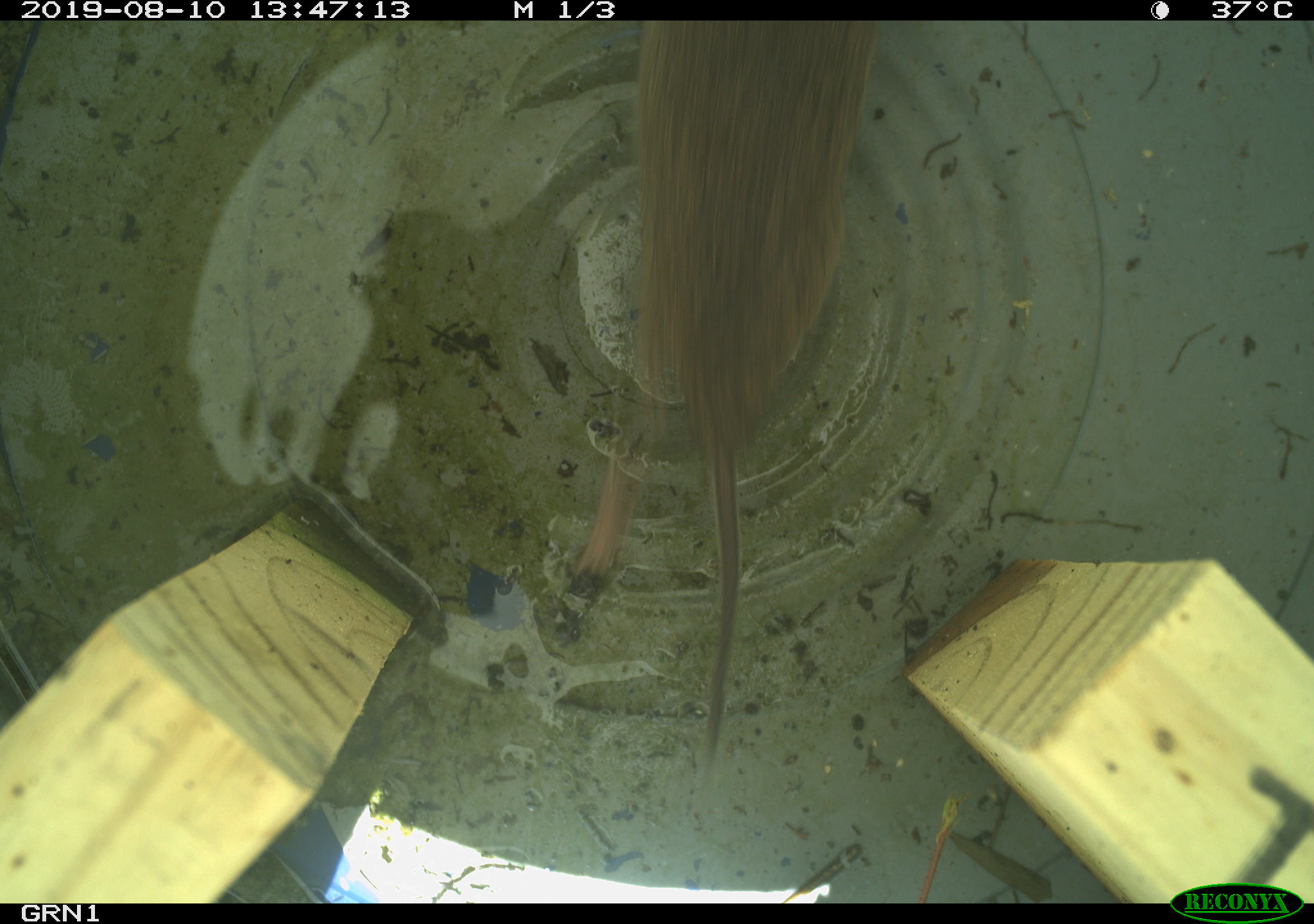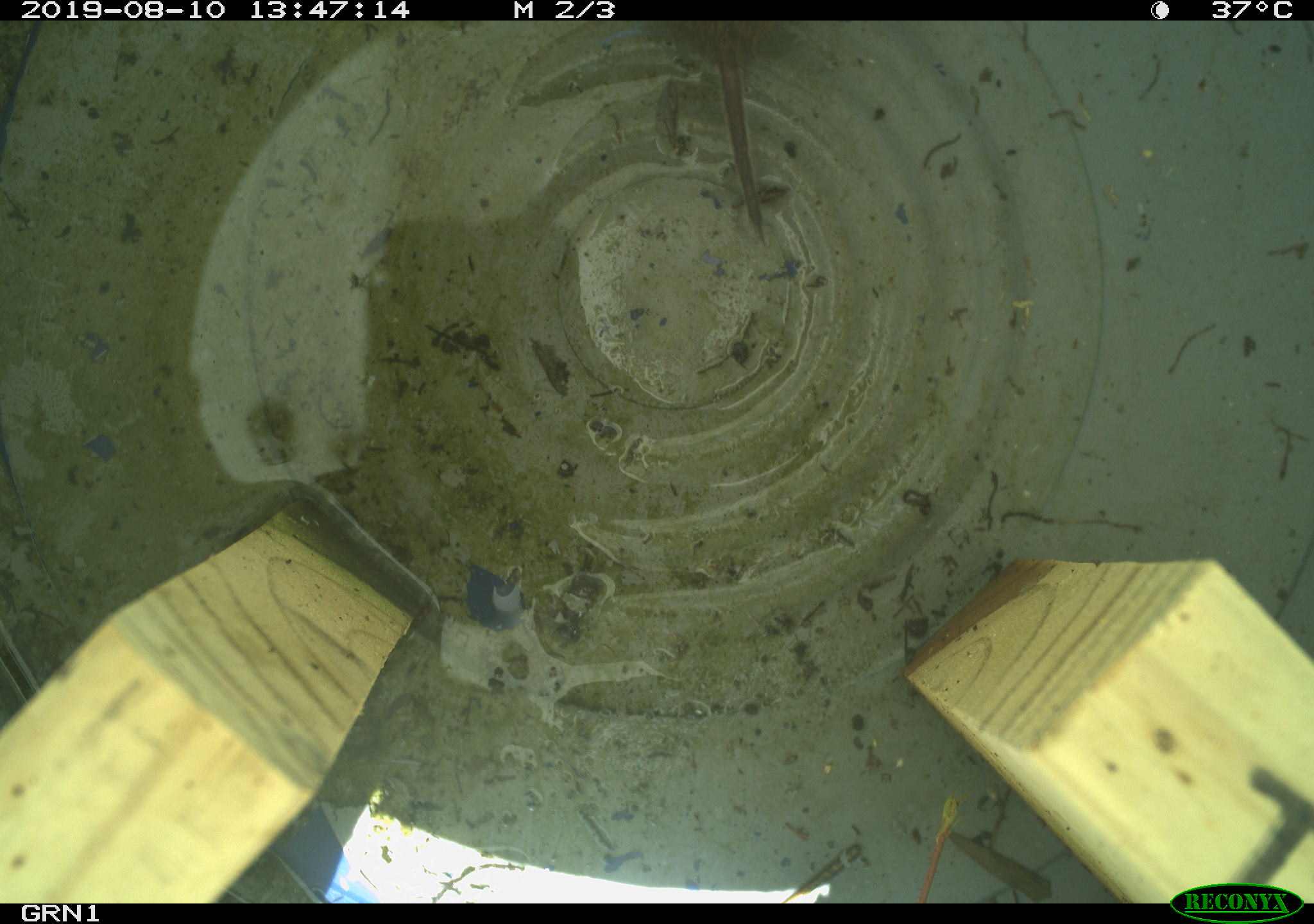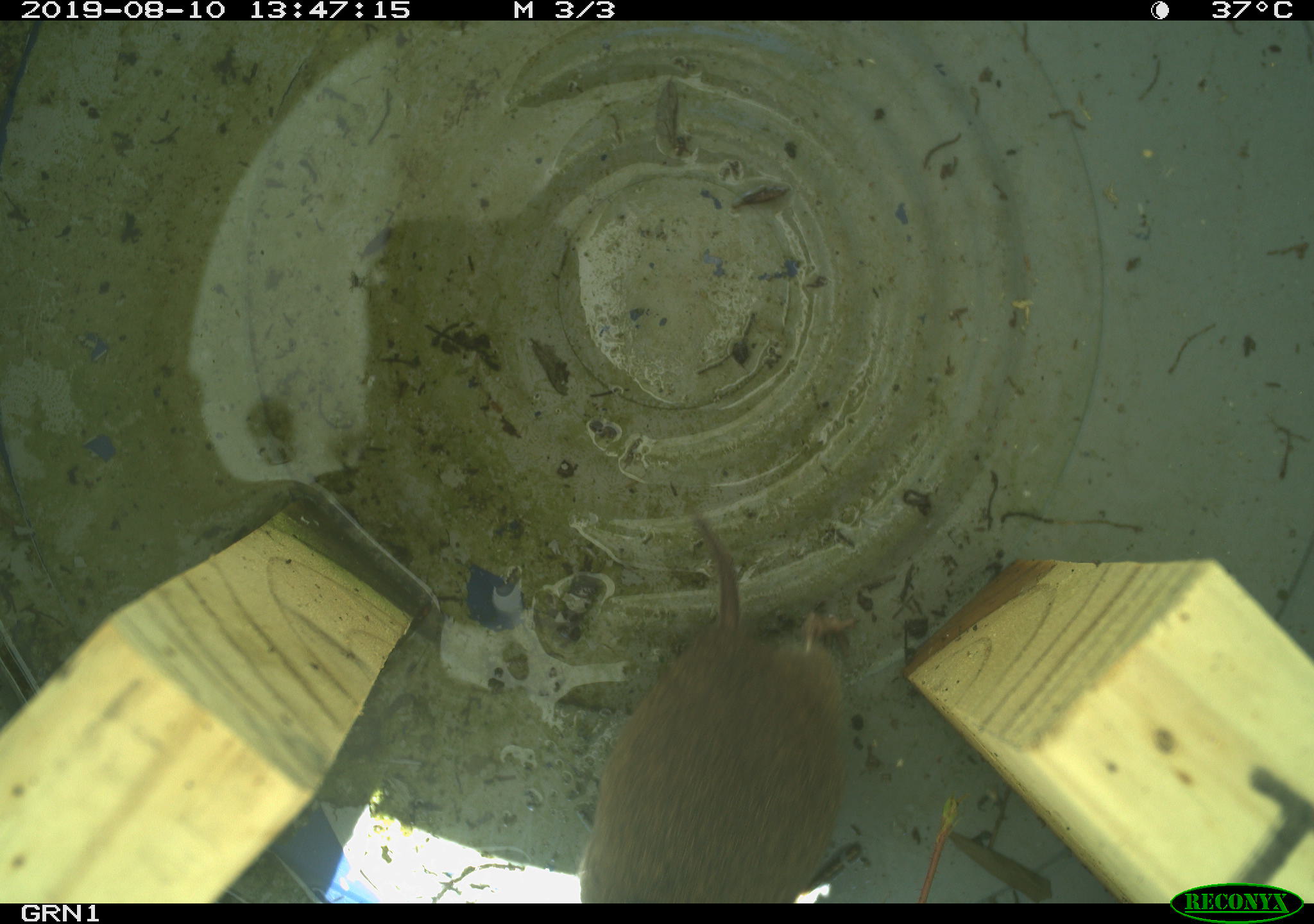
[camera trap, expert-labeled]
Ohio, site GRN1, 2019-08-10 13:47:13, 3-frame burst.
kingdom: Animalia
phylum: Chordata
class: Mammalia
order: Rodentia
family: Cricetidae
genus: Microtus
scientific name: Microtus pennsylvanicus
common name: meadow vole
Meadow vole (Microtus pennsylvanicus).